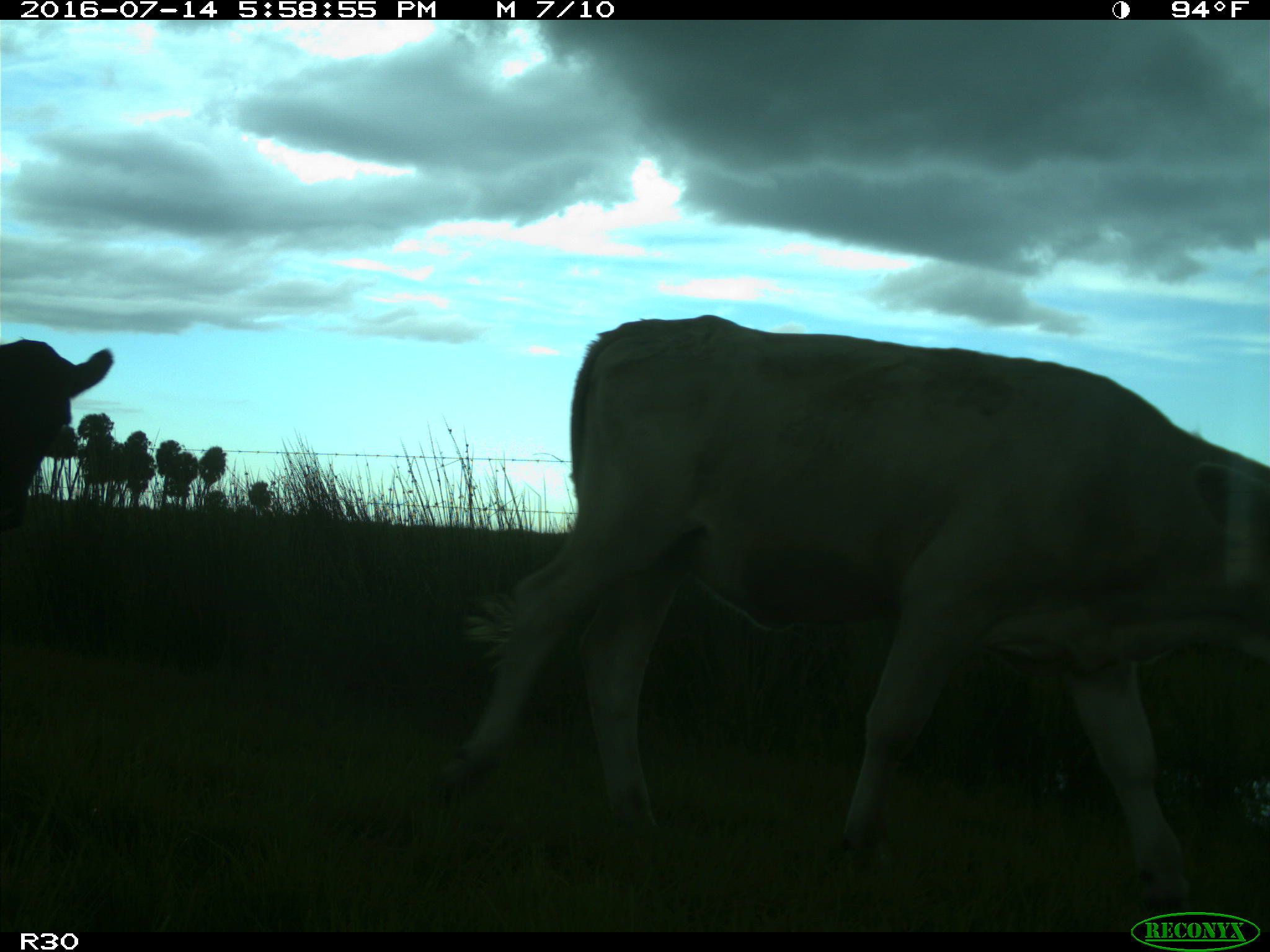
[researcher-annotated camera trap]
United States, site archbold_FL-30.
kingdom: Animalia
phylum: Chordata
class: Mammalia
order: Artiodactyla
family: Bovidae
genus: Bos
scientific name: Bos taurus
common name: domestic cow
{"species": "Bos taurus (domestic cow)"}